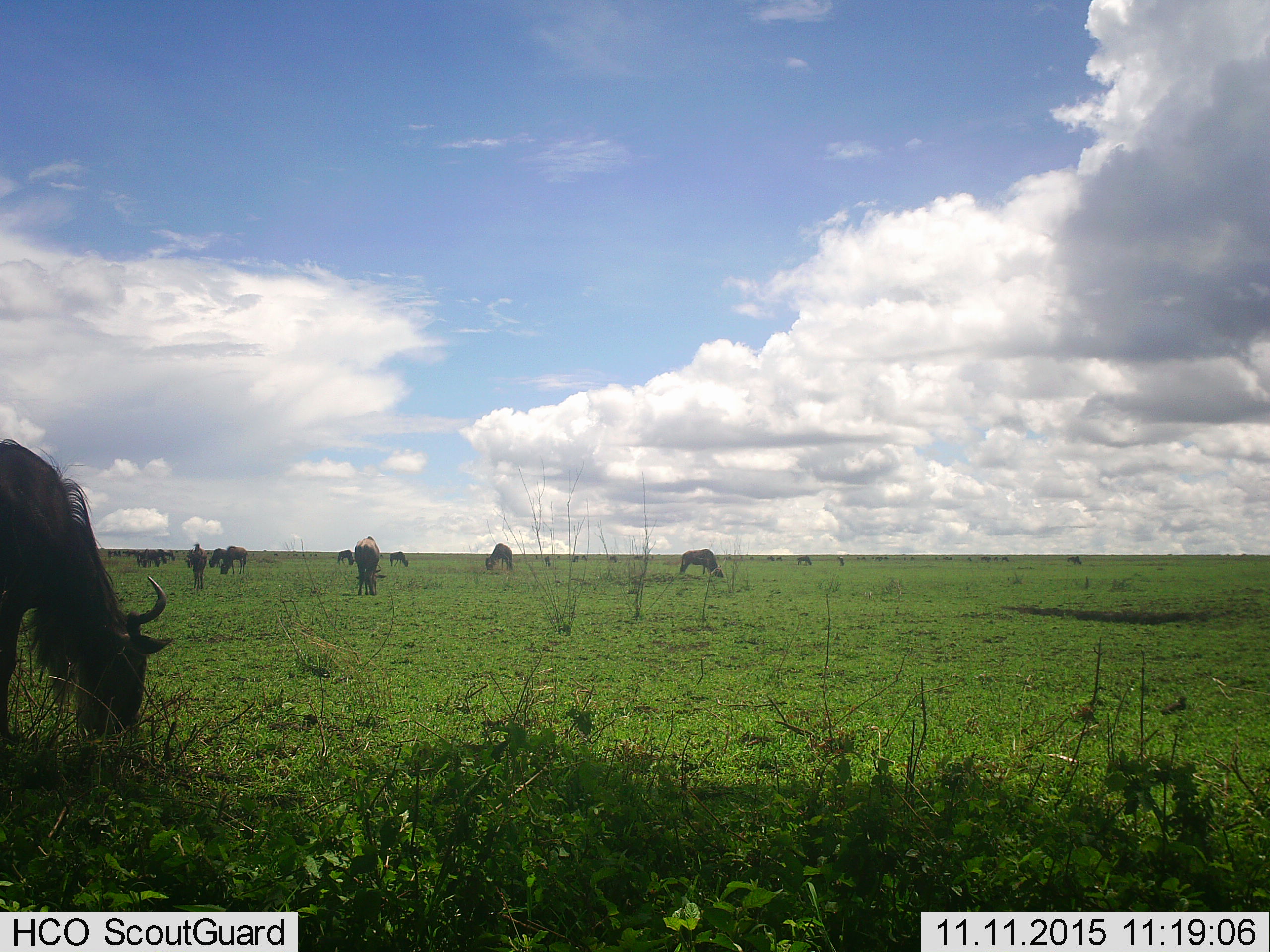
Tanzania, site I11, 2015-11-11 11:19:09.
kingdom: Animalia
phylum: Chordata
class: Mammalia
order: Artiodactyla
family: Bovidae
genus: Connochaetes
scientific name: Connochaetes taurinus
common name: blue wildebeest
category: wildebeest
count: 11-50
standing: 60%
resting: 10%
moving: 40%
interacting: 10%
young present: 40%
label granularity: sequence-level